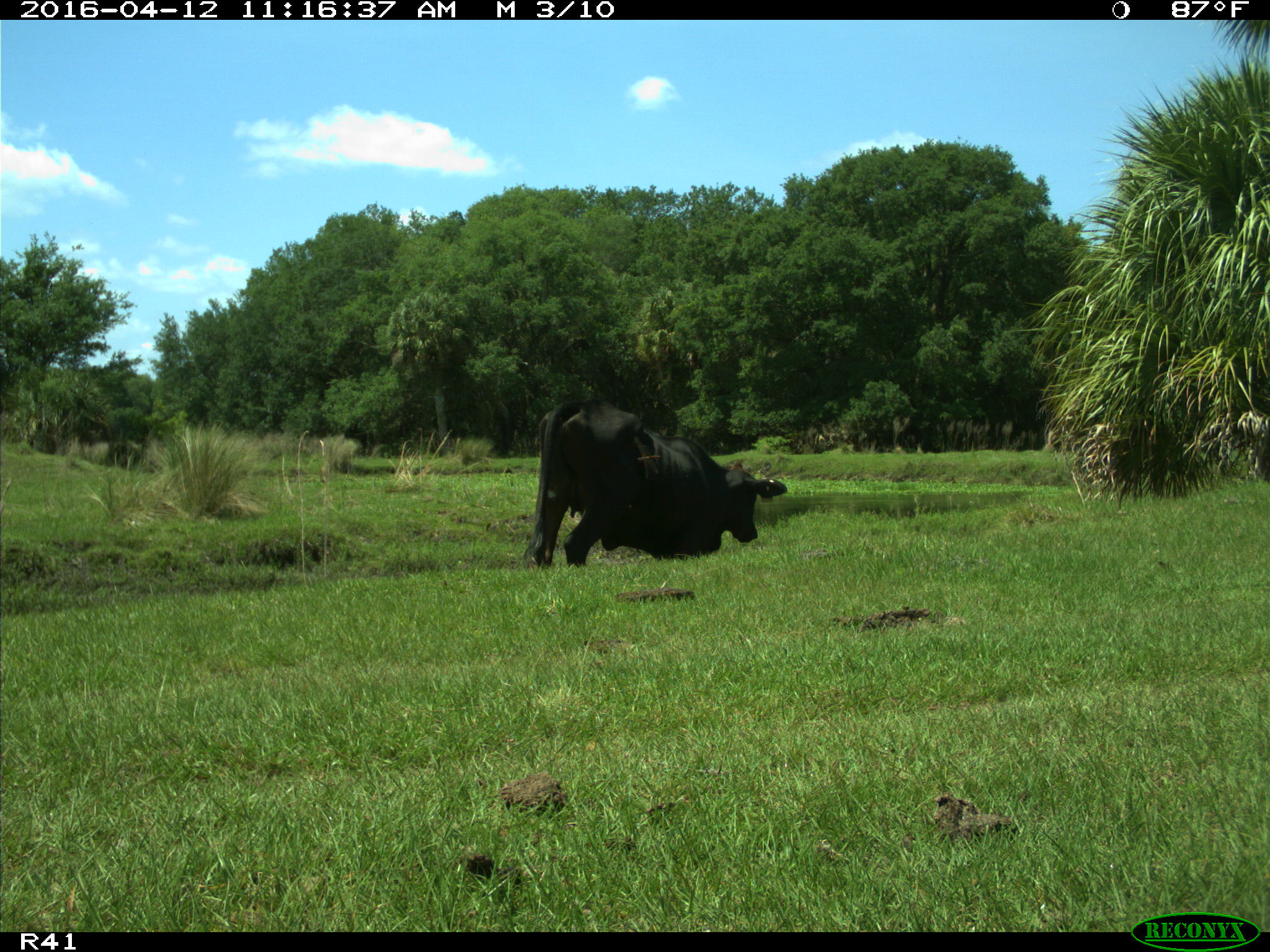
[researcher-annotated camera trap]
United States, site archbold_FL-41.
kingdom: Animalia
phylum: Chordata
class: Mammalia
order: Artiodactyla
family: Bovidae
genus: Bos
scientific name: Bos taurus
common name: domestic cow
Bos taurus (domestic cow).